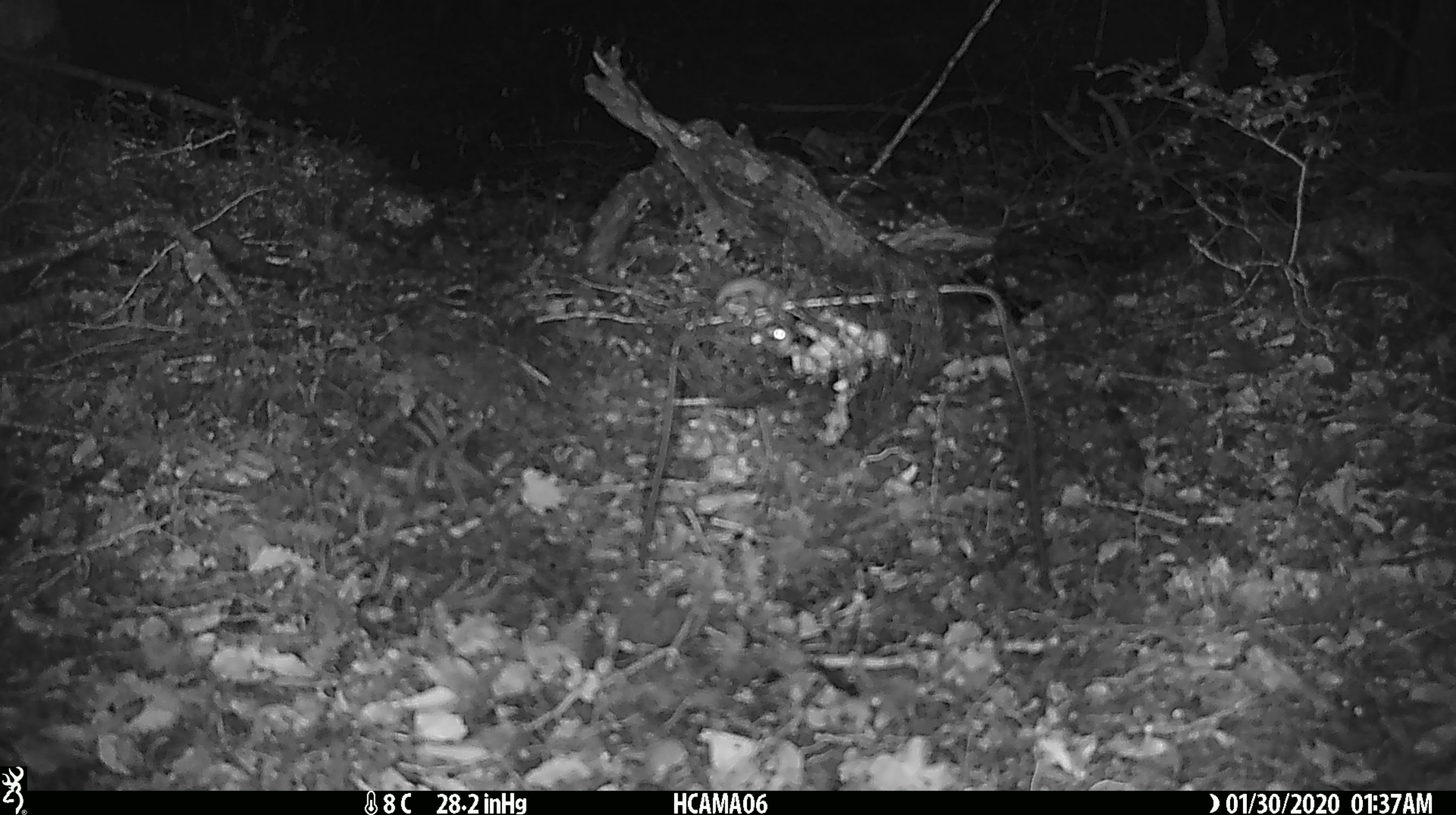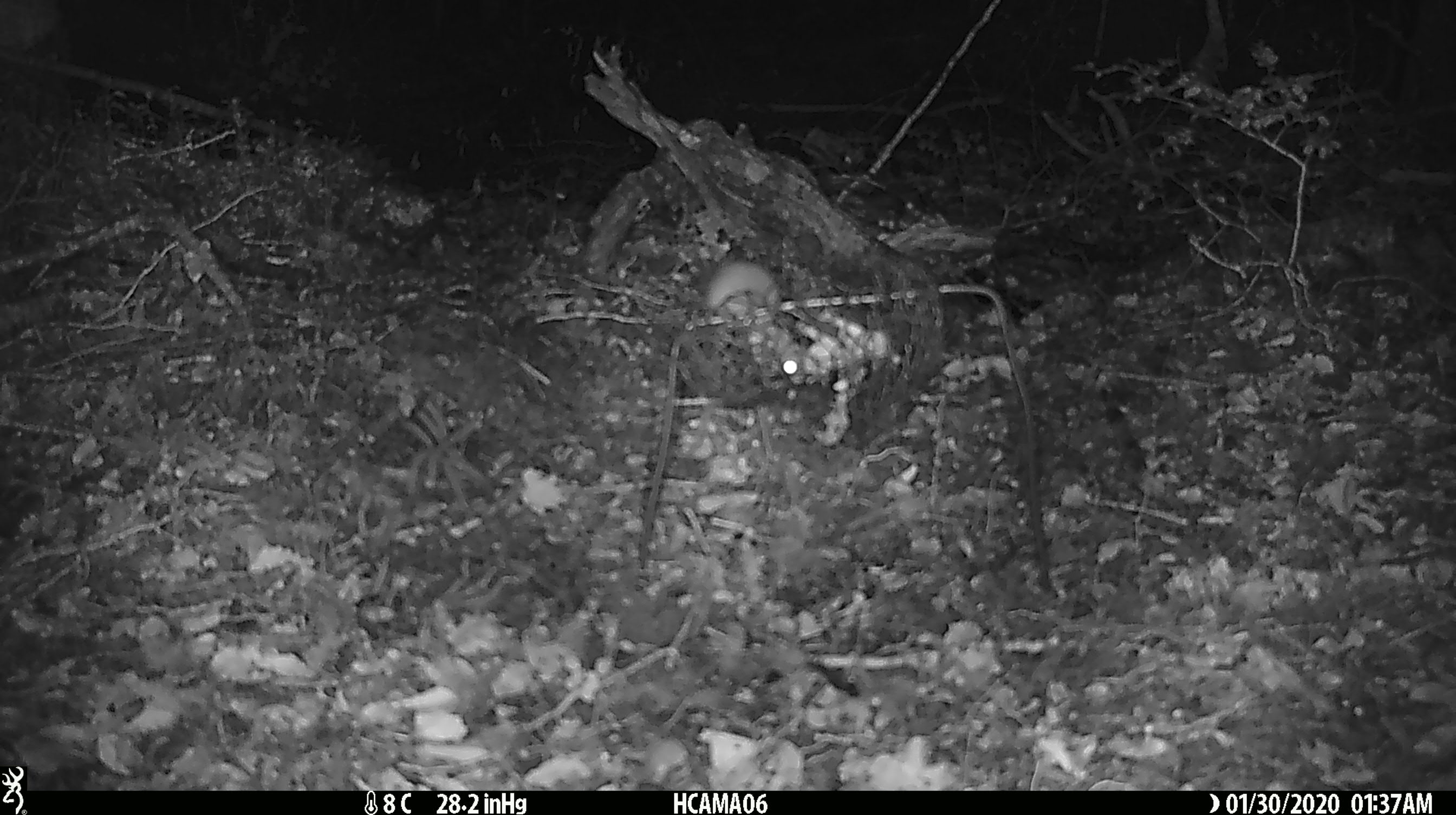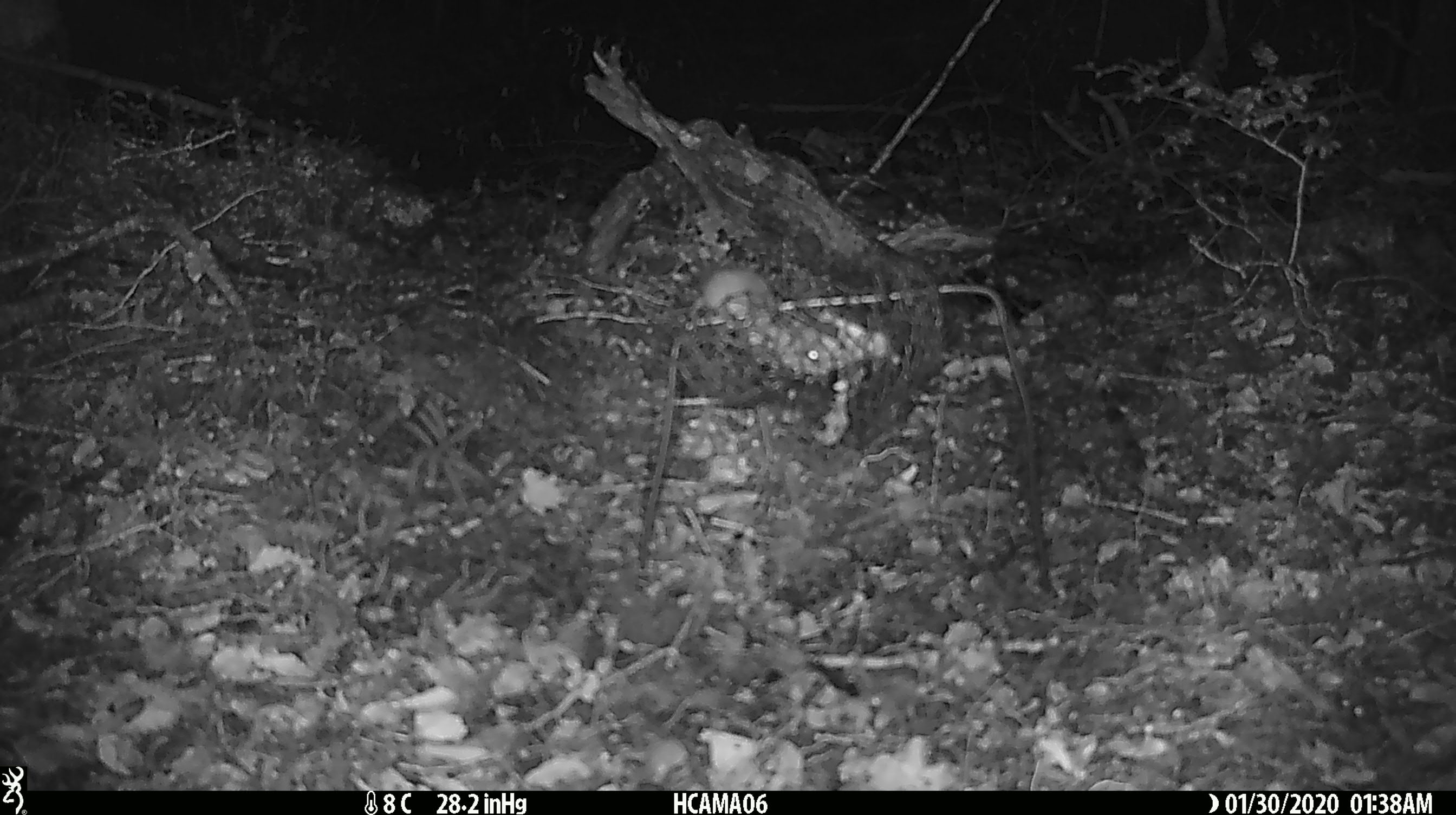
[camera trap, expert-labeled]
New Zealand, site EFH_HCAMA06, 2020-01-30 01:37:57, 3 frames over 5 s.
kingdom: Animalia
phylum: Chordata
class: Mammalia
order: Rodentia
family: Muridae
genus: Mus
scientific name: Mus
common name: mouse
Mouse (Mus).